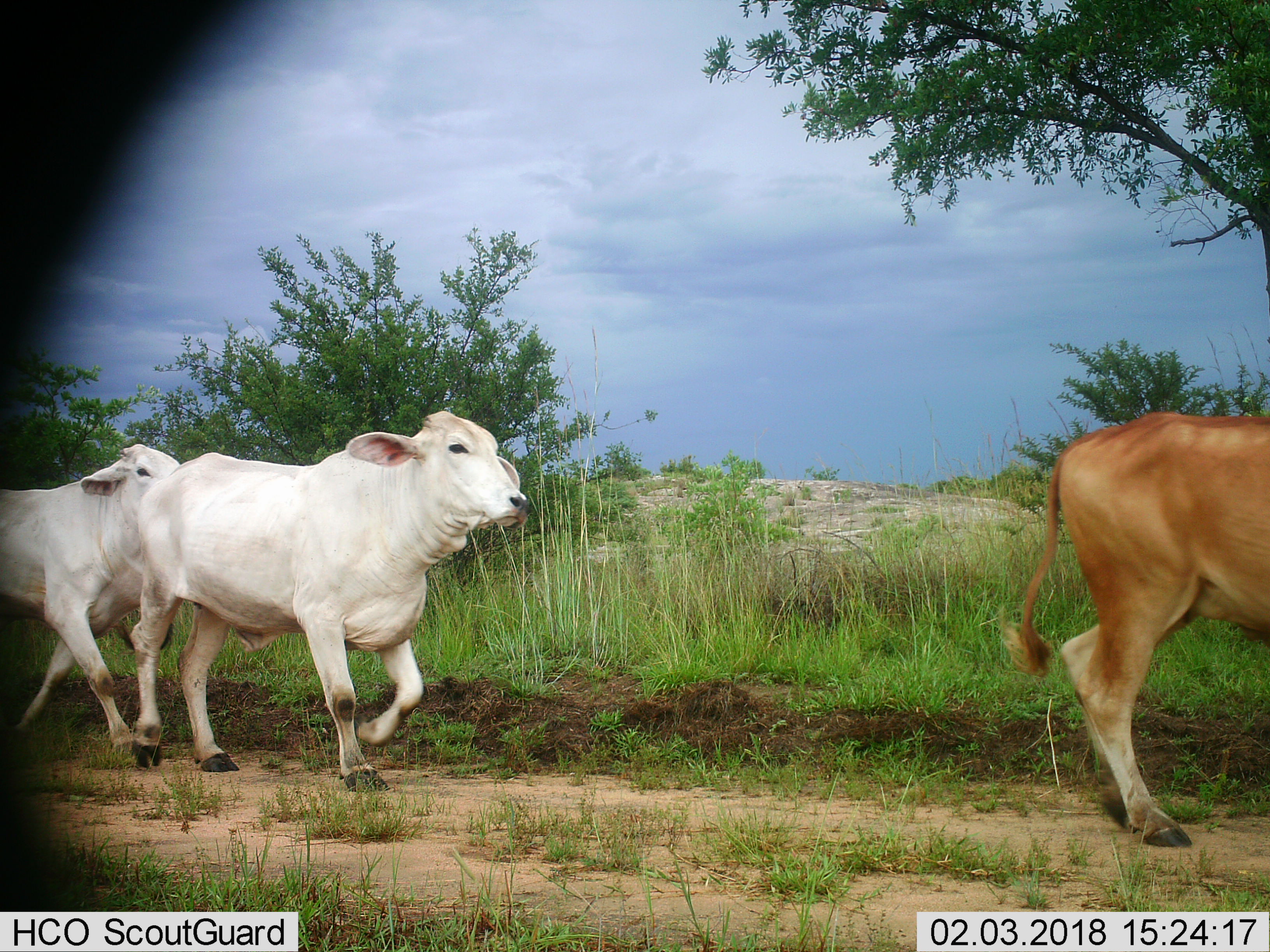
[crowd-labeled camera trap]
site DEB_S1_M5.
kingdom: Animalia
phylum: Chordata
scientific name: Vertebrata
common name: domestic animal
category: domesticanimal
Domesticanimal (domestic animal) (Vertebrata), count 3. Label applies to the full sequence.